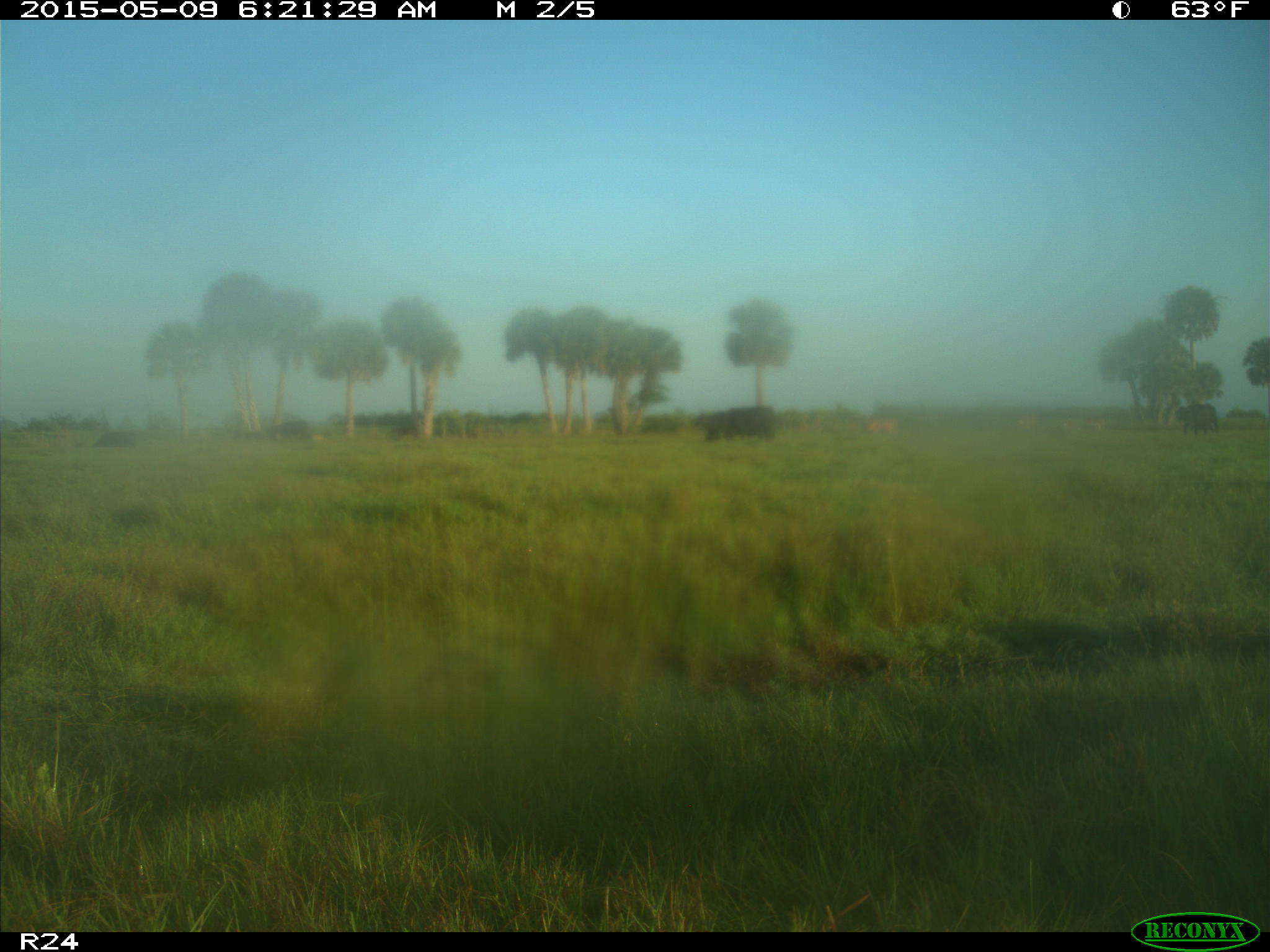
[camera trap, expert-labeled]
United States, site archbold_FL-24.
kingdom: Animalia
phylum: Chordata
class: Mammalia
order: Artiodactyla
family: Bovidae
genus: Bos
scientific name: Bos taurus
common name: domestic cow